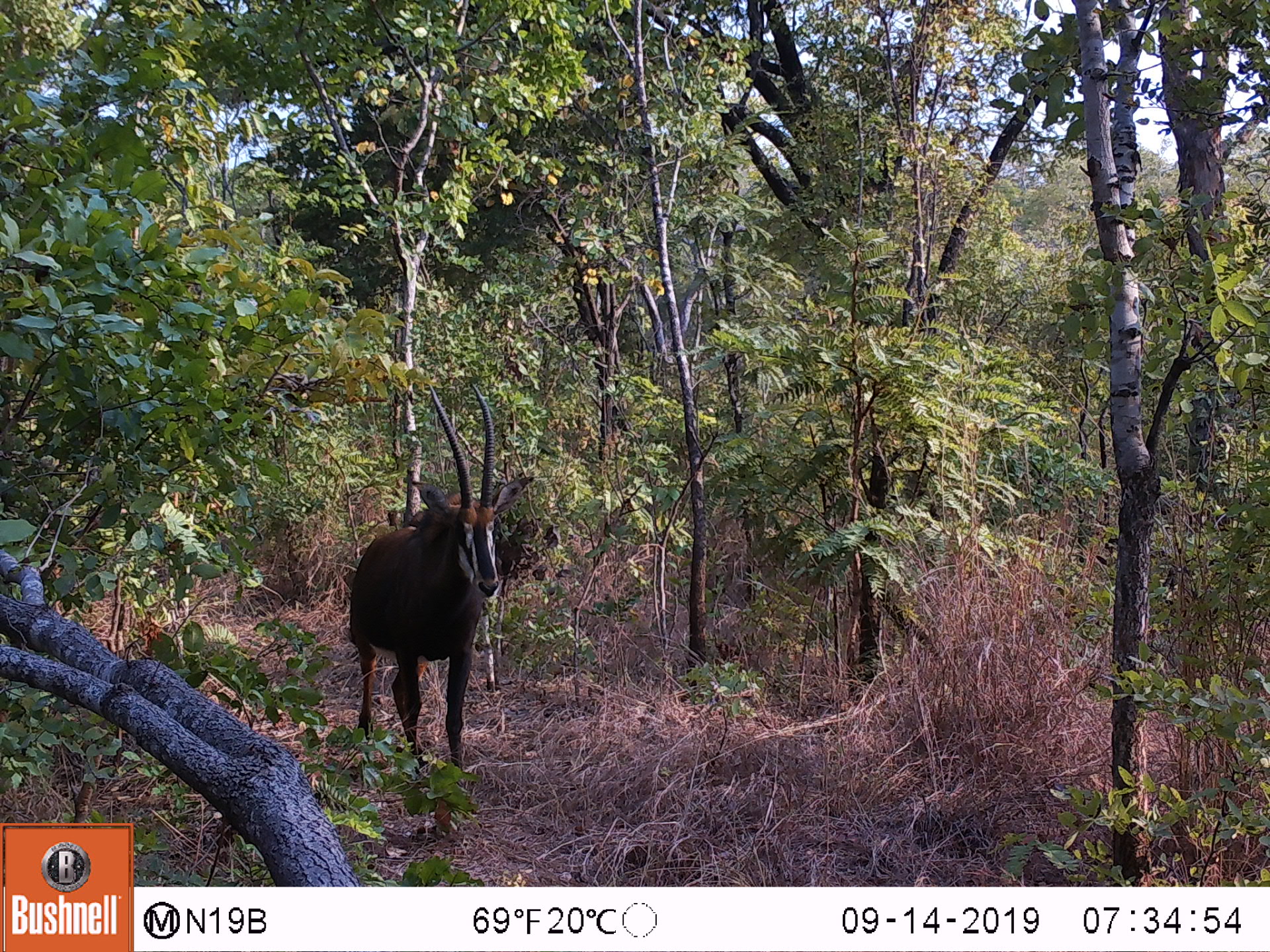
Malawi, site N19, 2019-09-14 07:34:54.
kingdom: Animalia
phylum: Chordata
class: Mammalia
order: Artiodactyla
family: Bovidae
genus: Hippotragus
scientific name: Hippotragus niger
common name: sable antelope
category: sable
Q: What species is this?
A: Sable (sable antelope) (Hippotragus niger).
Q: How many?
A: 1.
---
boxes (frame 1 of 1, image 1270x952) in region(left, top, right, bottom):
sable: region(349, 377, 521, 806)